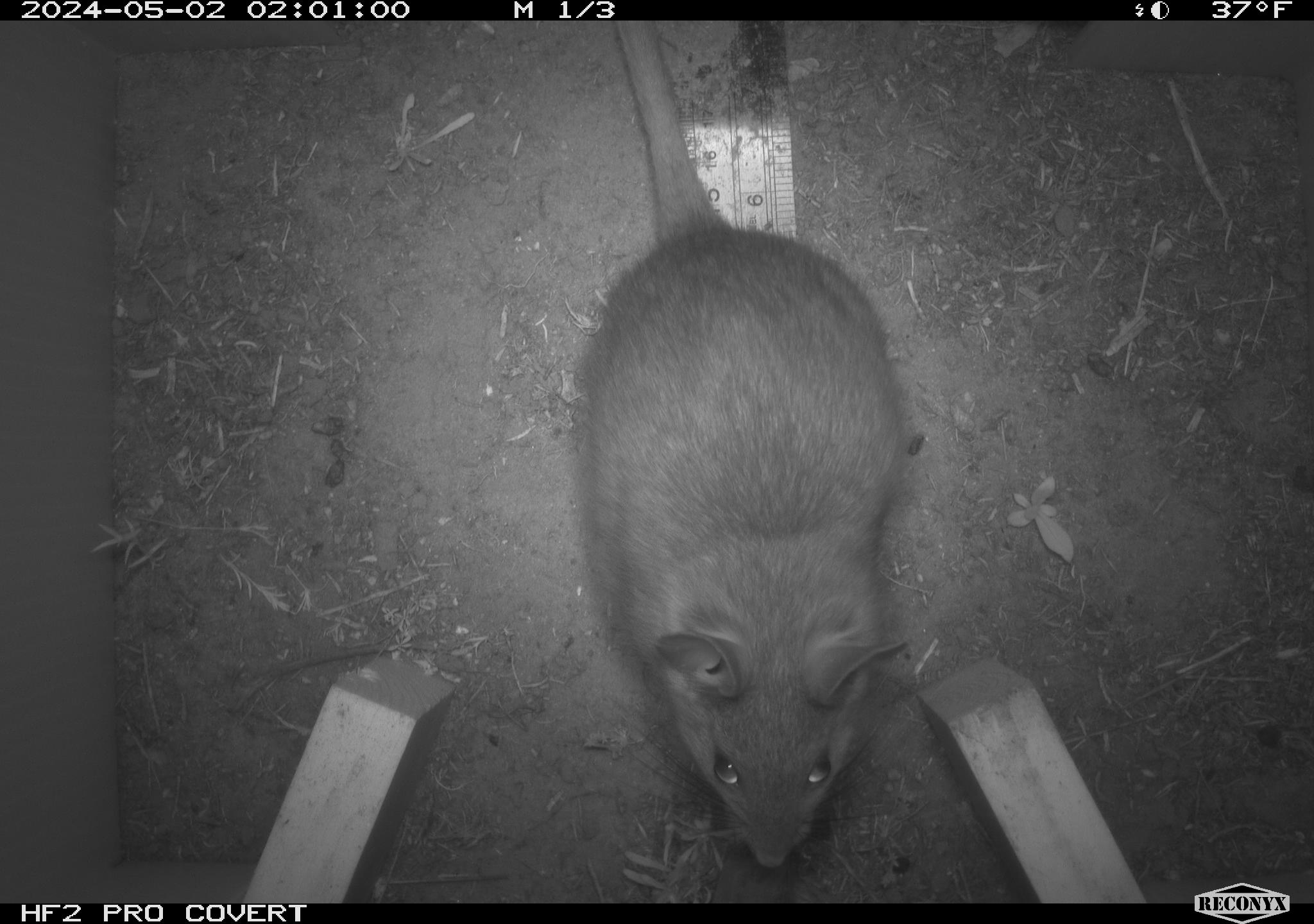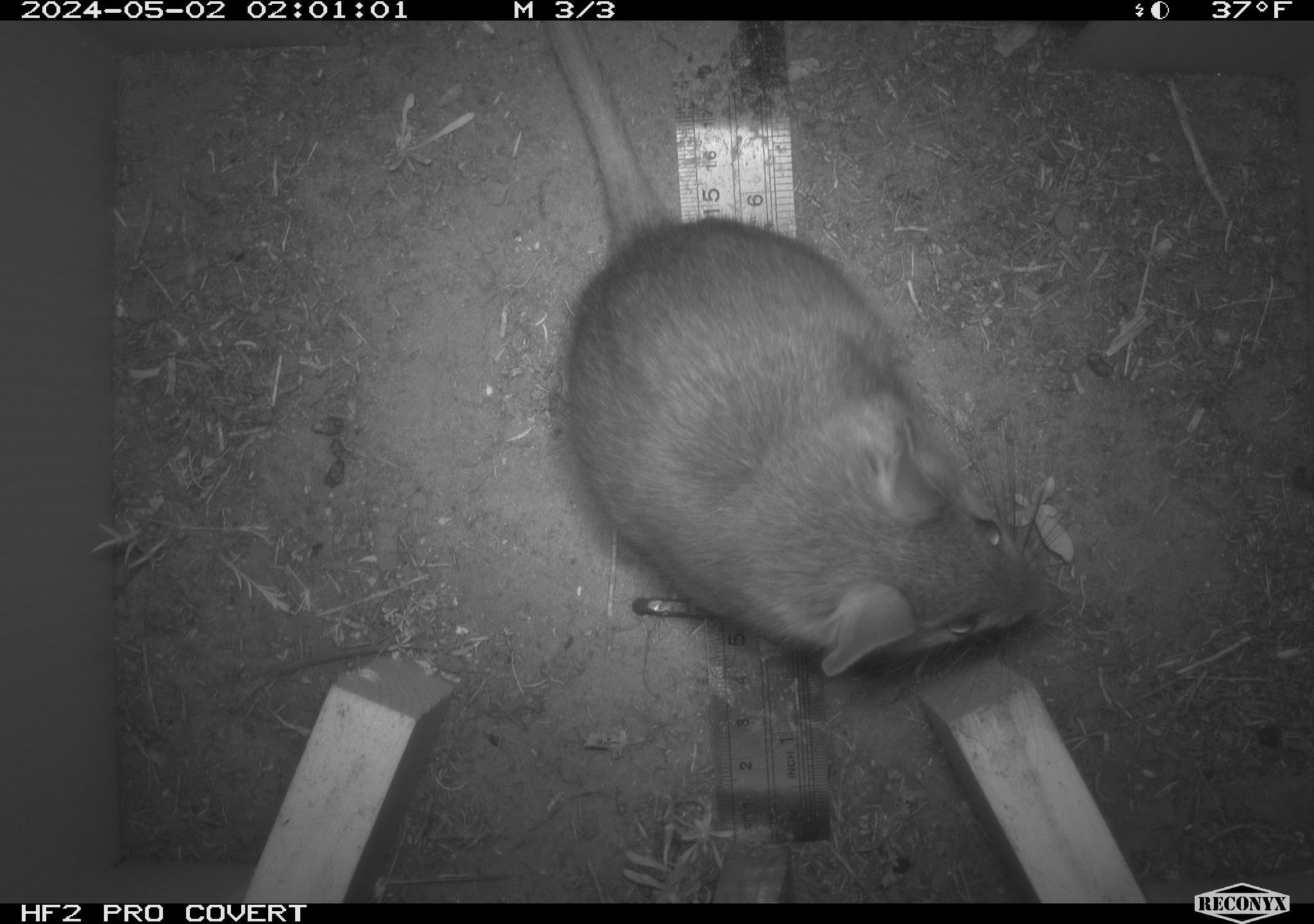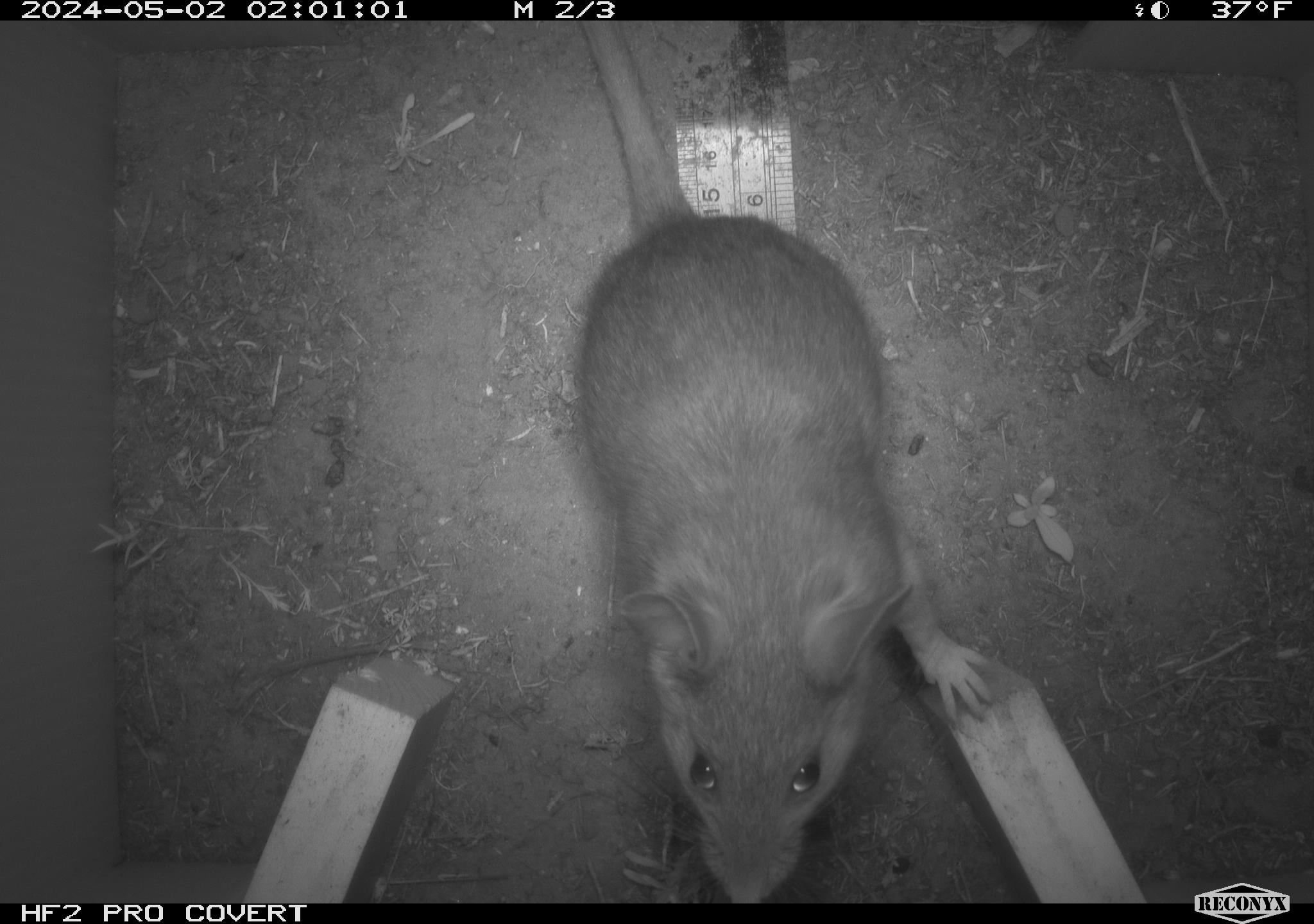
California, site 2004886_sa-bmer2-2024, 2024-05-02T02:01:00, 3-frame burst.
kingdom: Animalia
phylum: Chordata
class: Mammalia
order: Rodentia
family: Cricetidae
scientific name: Cricetidae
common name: hamsters, voles, lemmings, and allies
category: cricetidae family